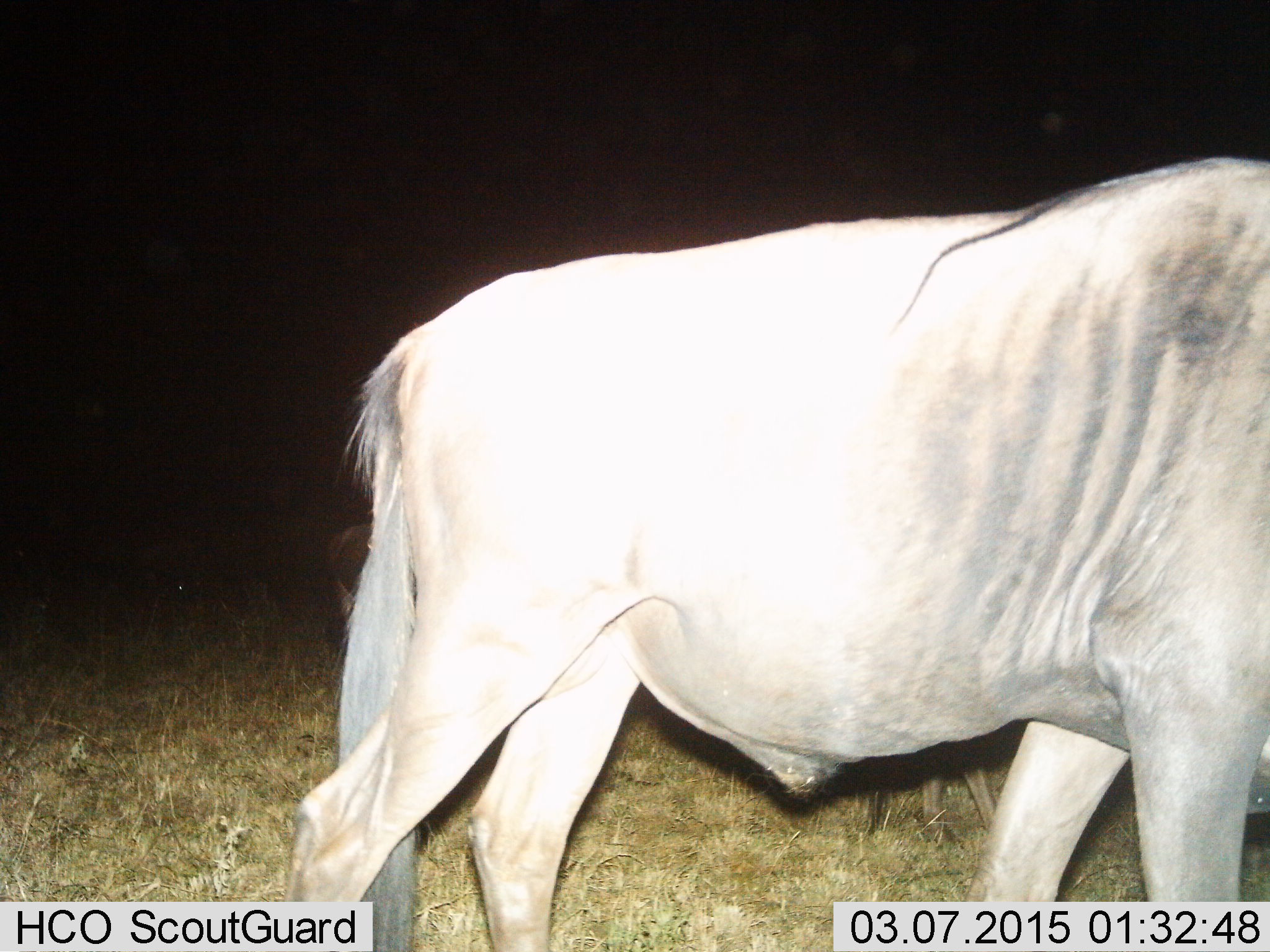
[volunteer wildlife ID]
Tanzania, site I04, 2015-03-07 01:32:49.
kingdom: Animalia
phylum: Chordata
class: Mammalia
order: Artiodactyla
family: Bovidae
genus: Connochaetes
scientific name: Connochaetes taurinus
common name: blue wildebeest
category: wildebeest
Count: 1.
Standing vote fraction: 27%.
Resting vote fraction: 0%.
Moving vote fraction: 73%.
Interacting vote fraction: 0%.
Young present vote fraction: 9%.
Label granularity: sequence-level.